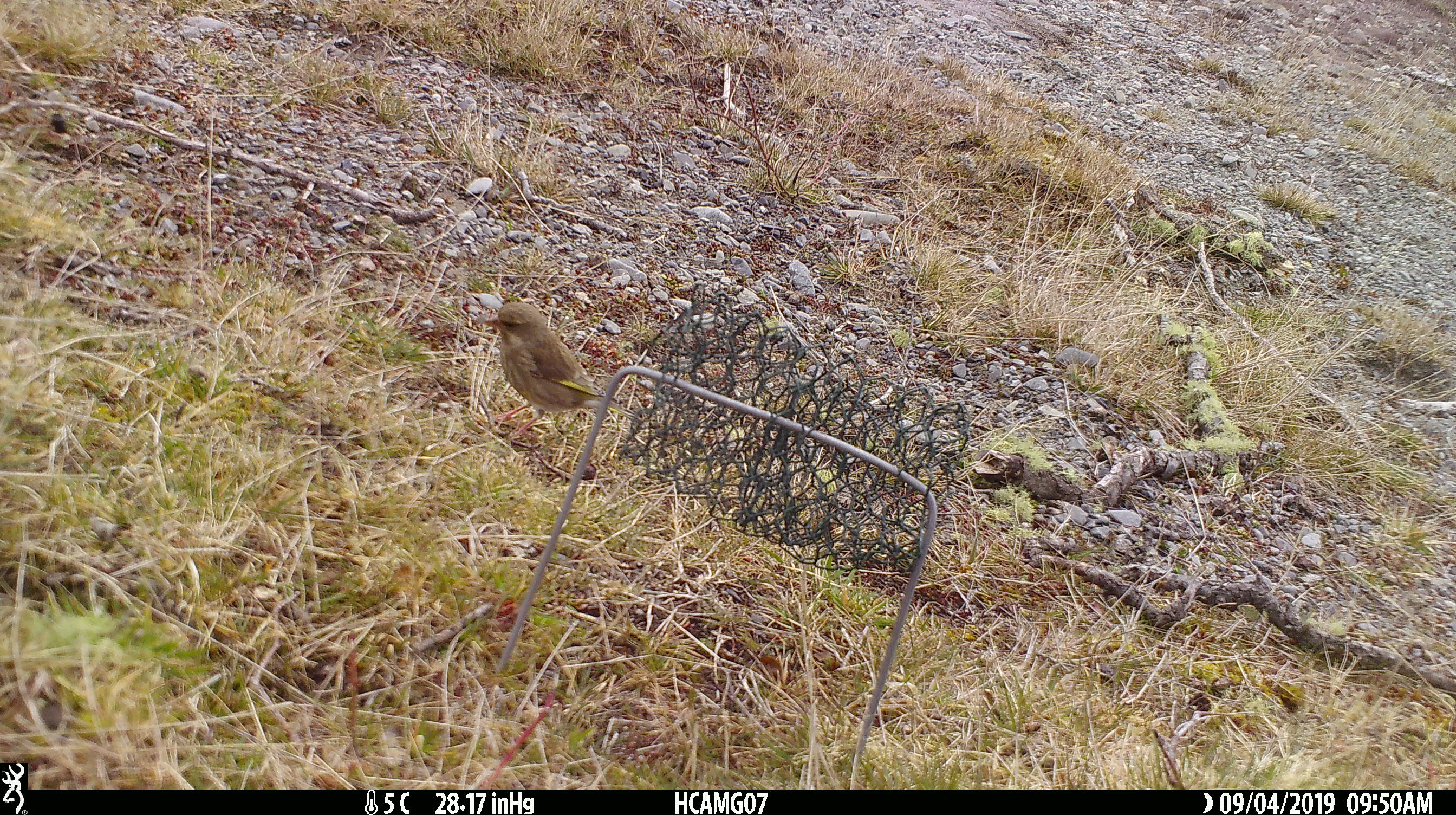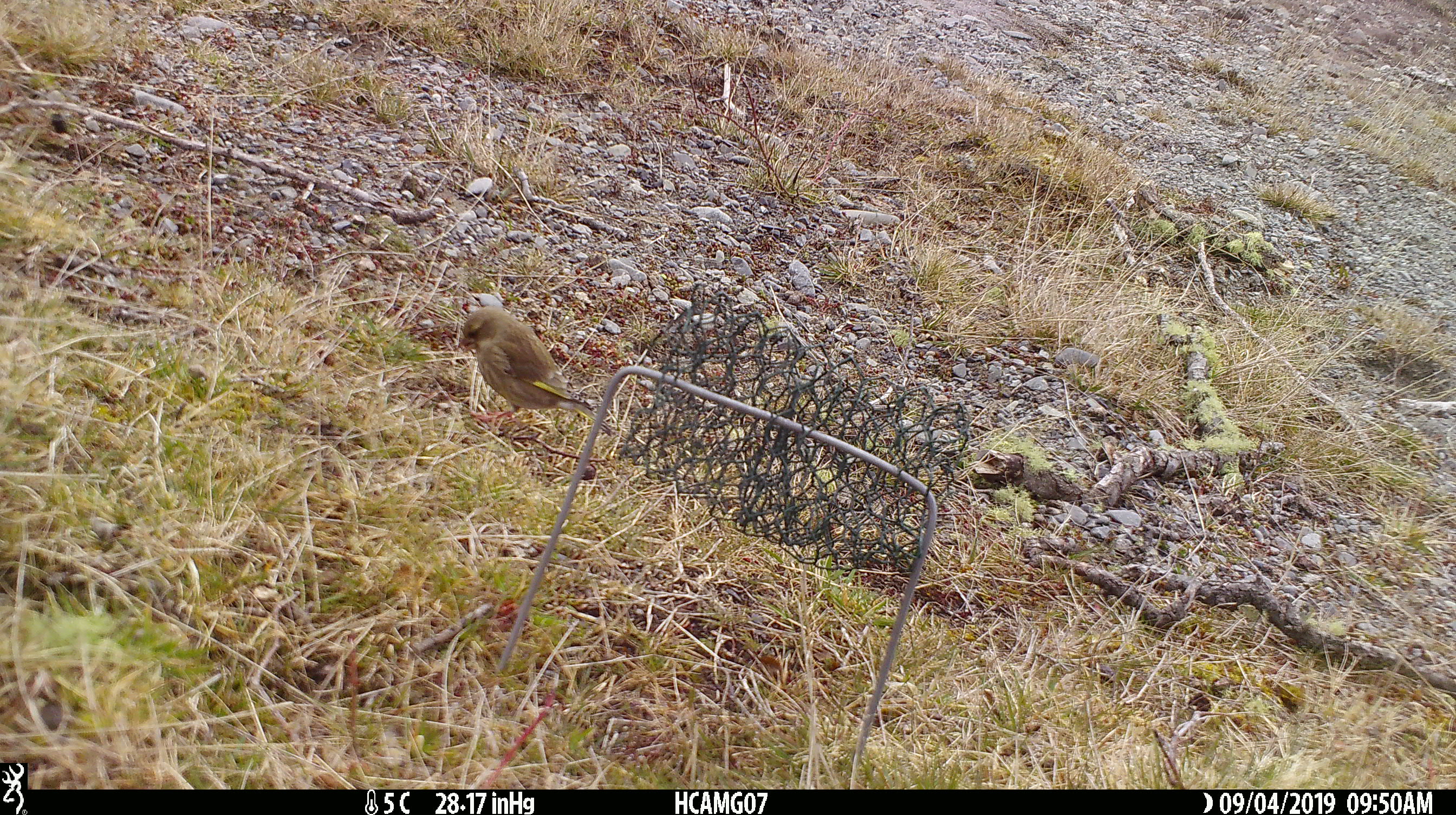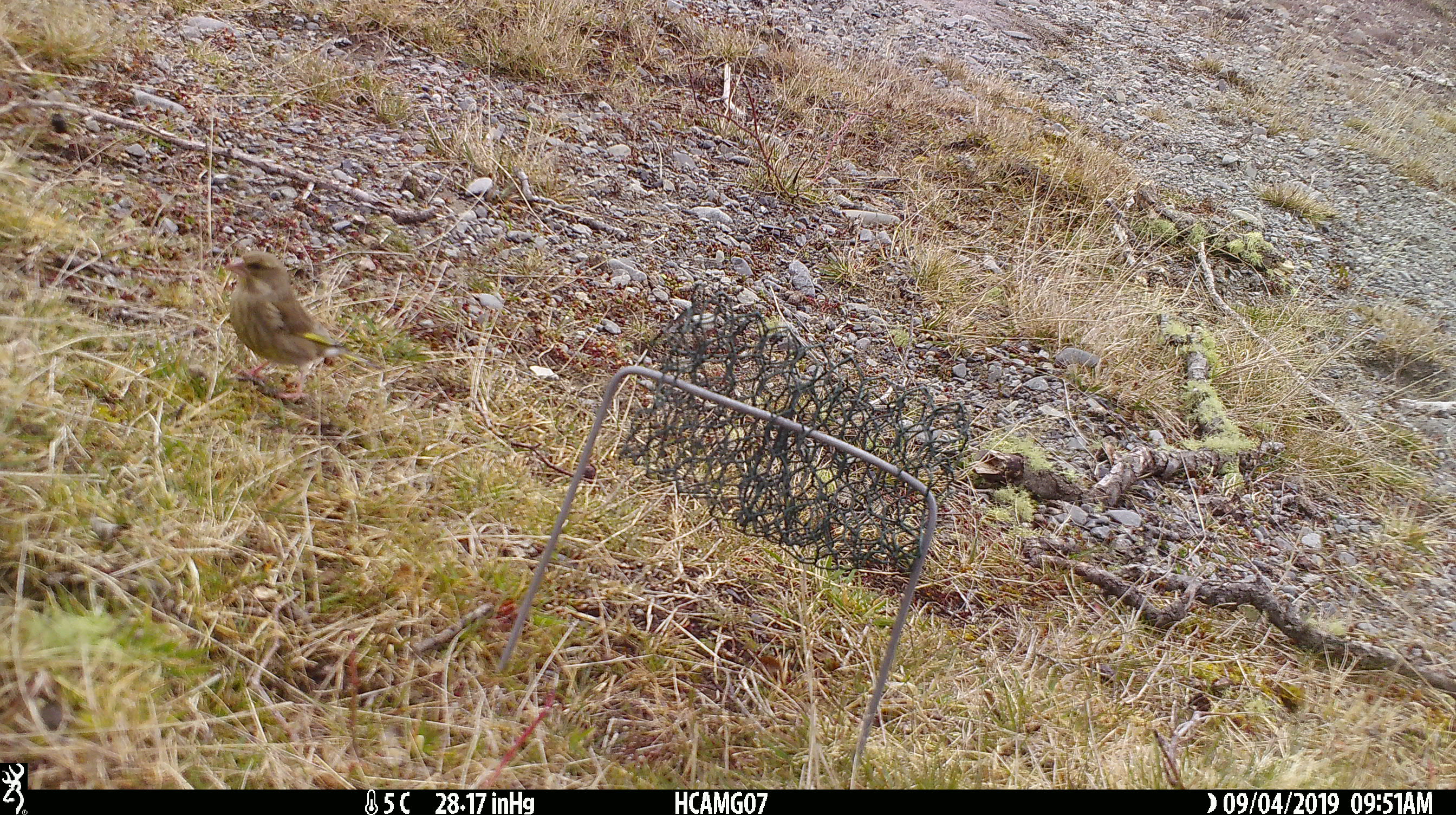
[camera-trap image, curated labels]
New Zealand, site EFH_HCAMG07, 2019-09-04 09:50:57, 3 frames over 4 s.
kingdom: Animalia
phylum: Chordata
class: Aves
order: Passeriformes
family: Fringillidae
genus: Chloris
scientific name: Chloris chloris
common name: greenfinch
Greenfinch (Chloris chloris).